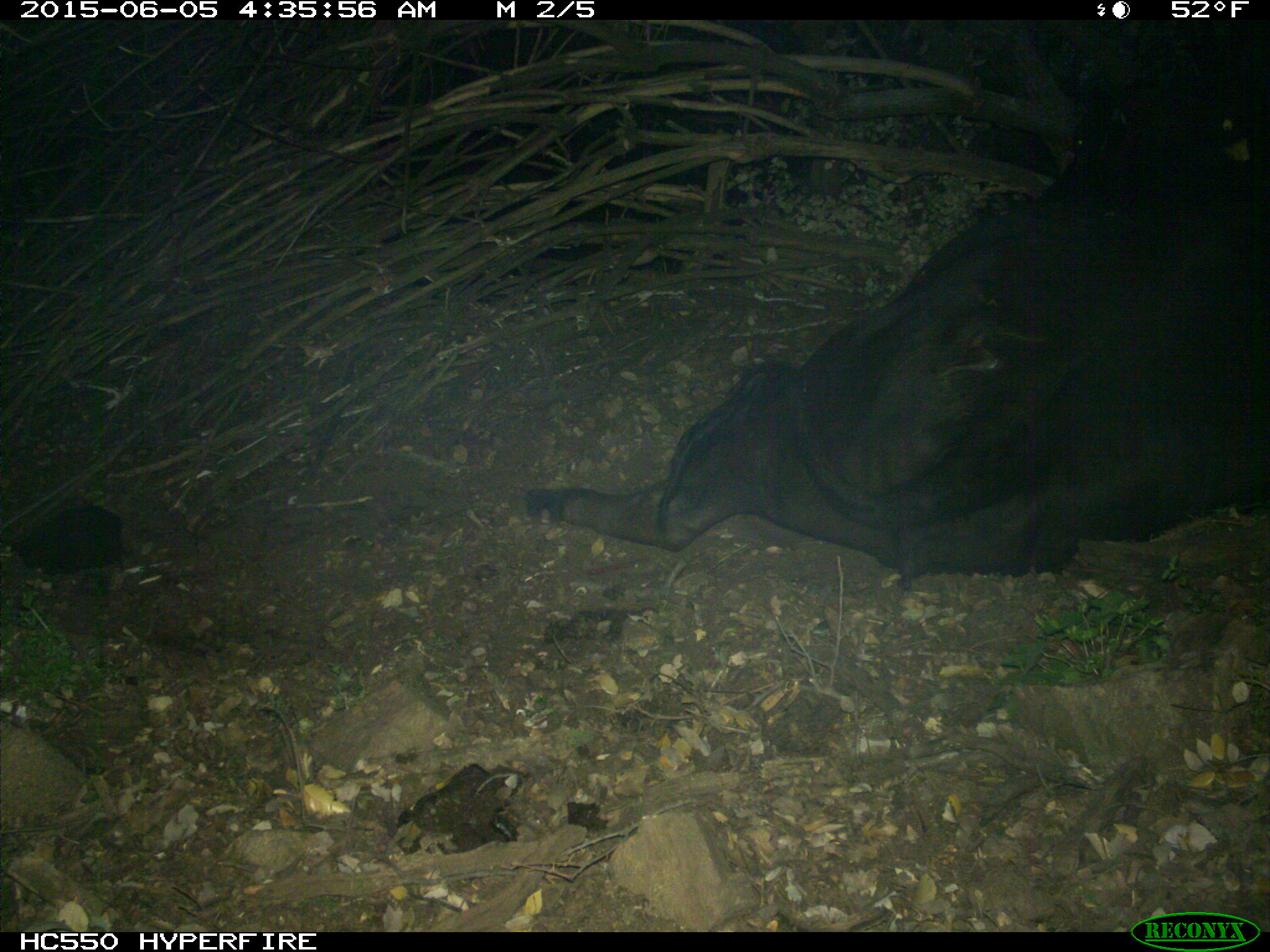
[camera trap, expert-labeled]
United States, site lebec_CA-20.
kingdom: Animalia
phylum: Chordata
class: Mammalia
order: Artiodactyla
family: Bovidae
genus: Bos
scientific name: Bos taurus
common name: domestic cow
Bos taurus (domestic cow).